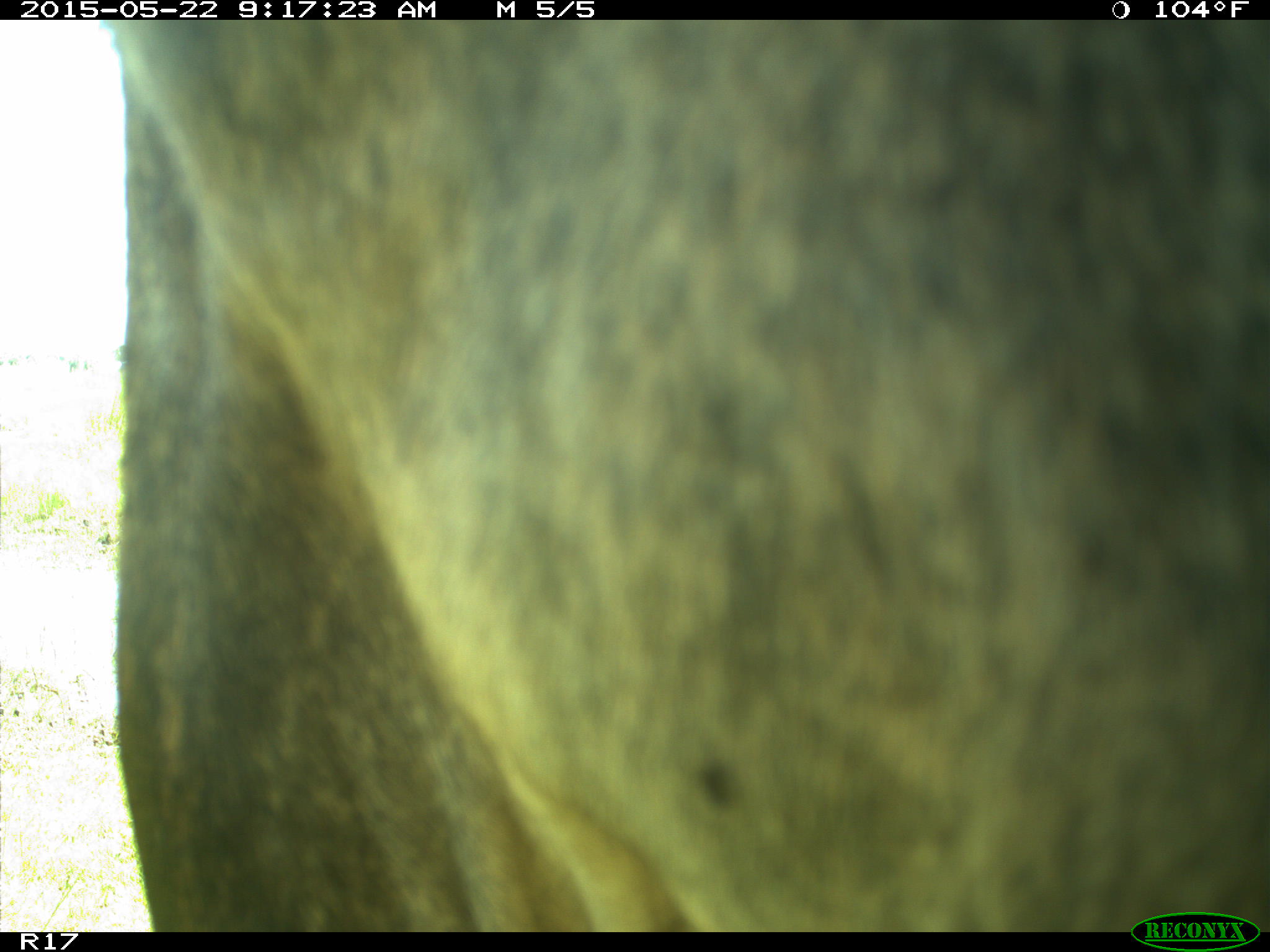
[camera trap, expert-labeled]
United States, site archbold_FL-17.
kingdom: Animalia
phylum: Chordata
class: Mammalia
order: Artiodactyla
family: Bovidae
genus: Bos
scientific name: Bos taurus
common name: domestic cow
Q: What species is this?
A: Bos taurus (domestic cow).